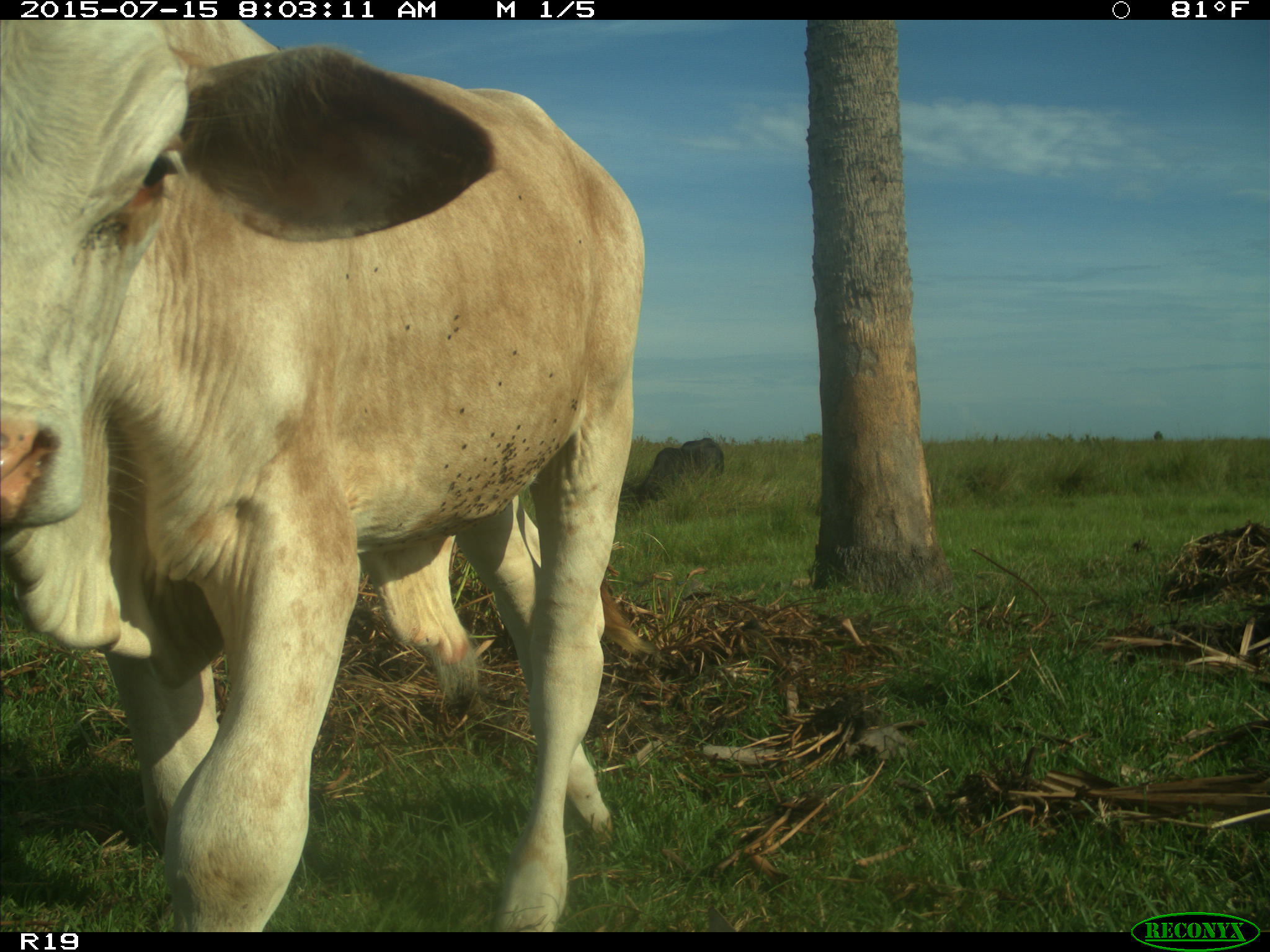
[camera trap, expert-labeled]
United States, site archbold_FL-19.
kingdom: Animalia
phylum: Chordata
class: Mammalia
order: Artiodactyla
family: Bovidae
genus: Bos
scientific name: Bos taurus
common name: domestic cow